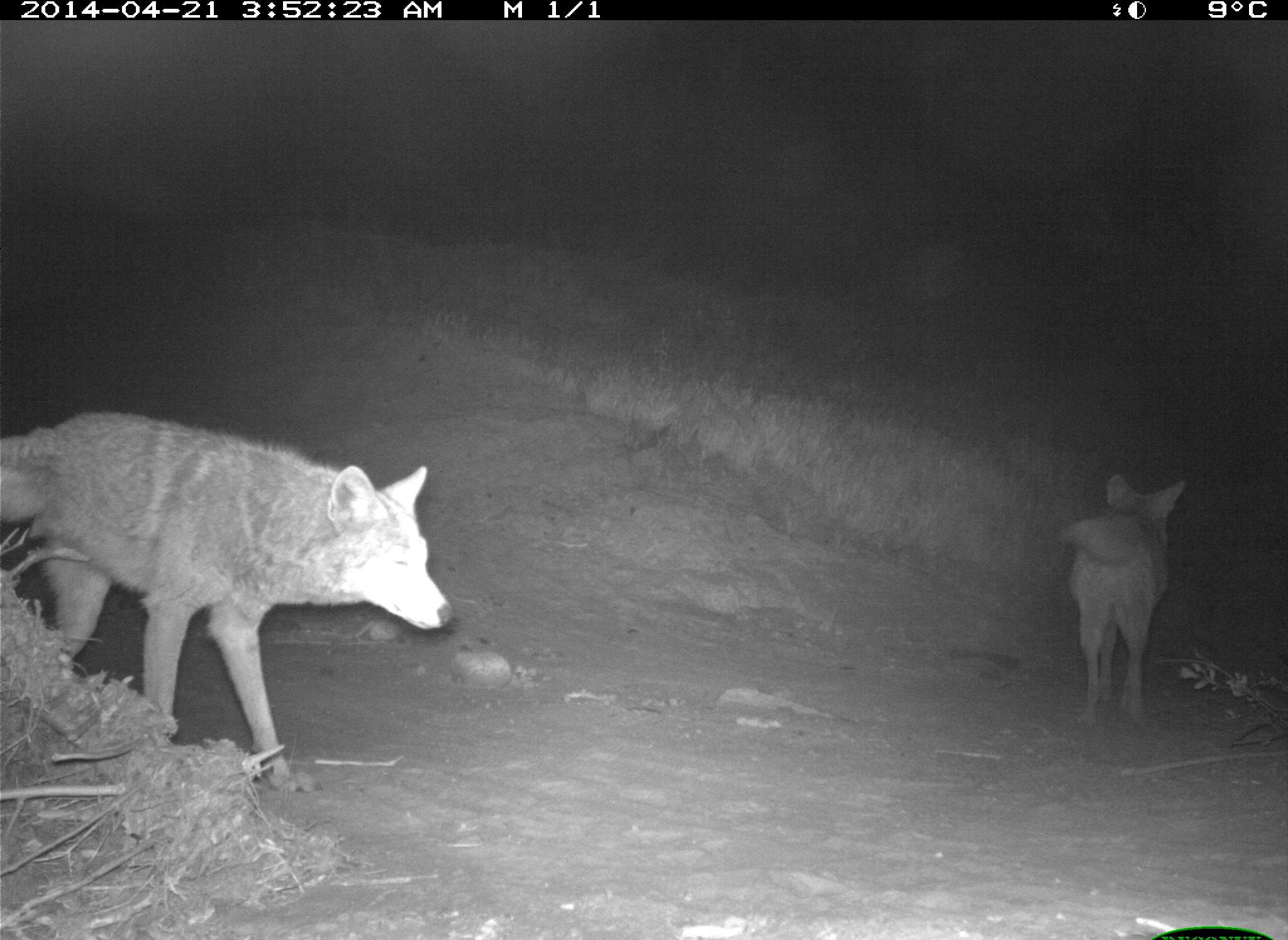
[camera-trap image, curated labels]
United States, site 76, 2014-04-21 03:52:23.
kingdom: Animalia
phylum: Chordata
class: Mammalia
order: Carnivora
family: Canidae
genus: Canis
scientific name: Canis latrans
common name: coyote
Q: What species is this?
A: Coyote (Canis latrans).